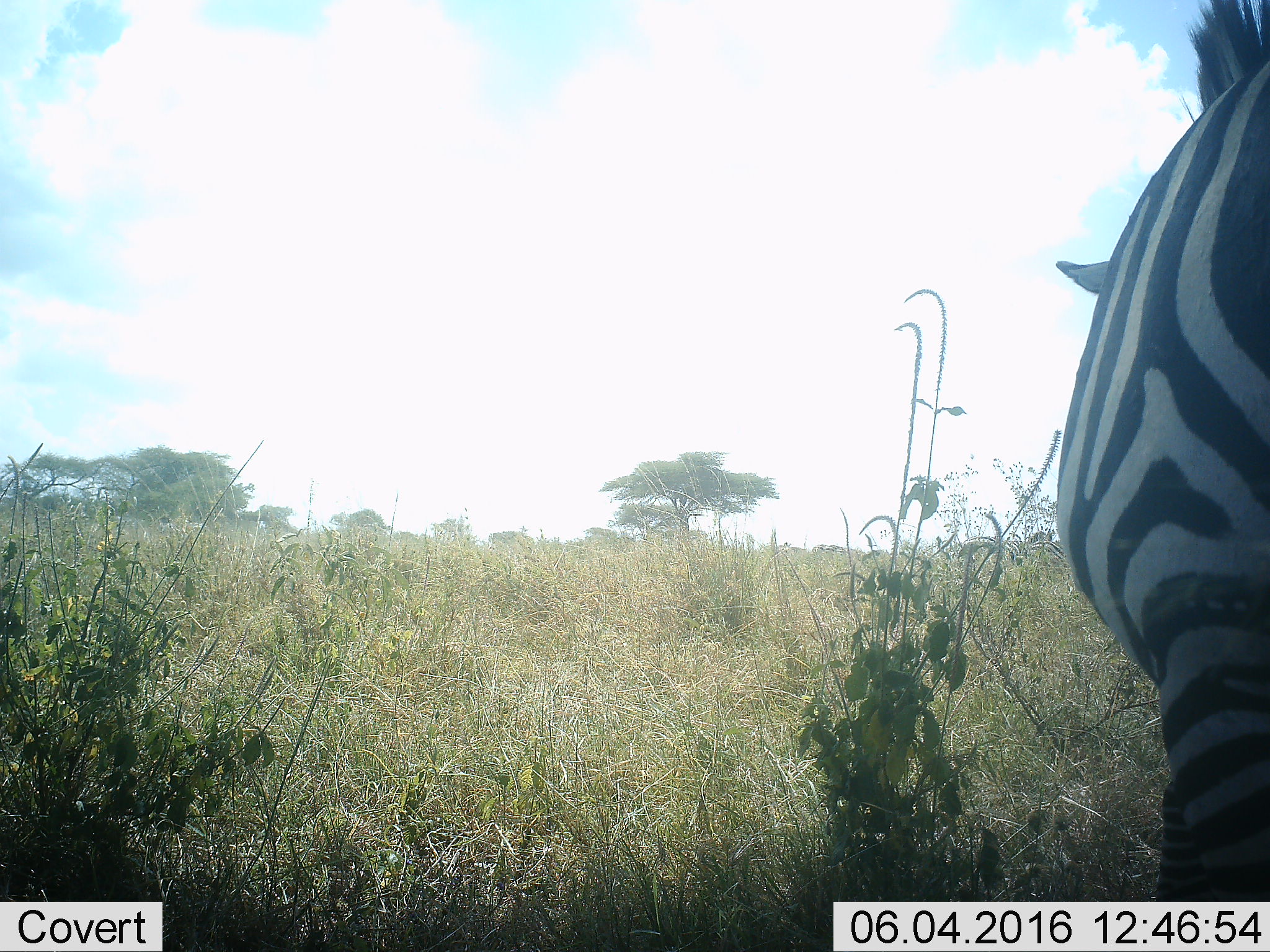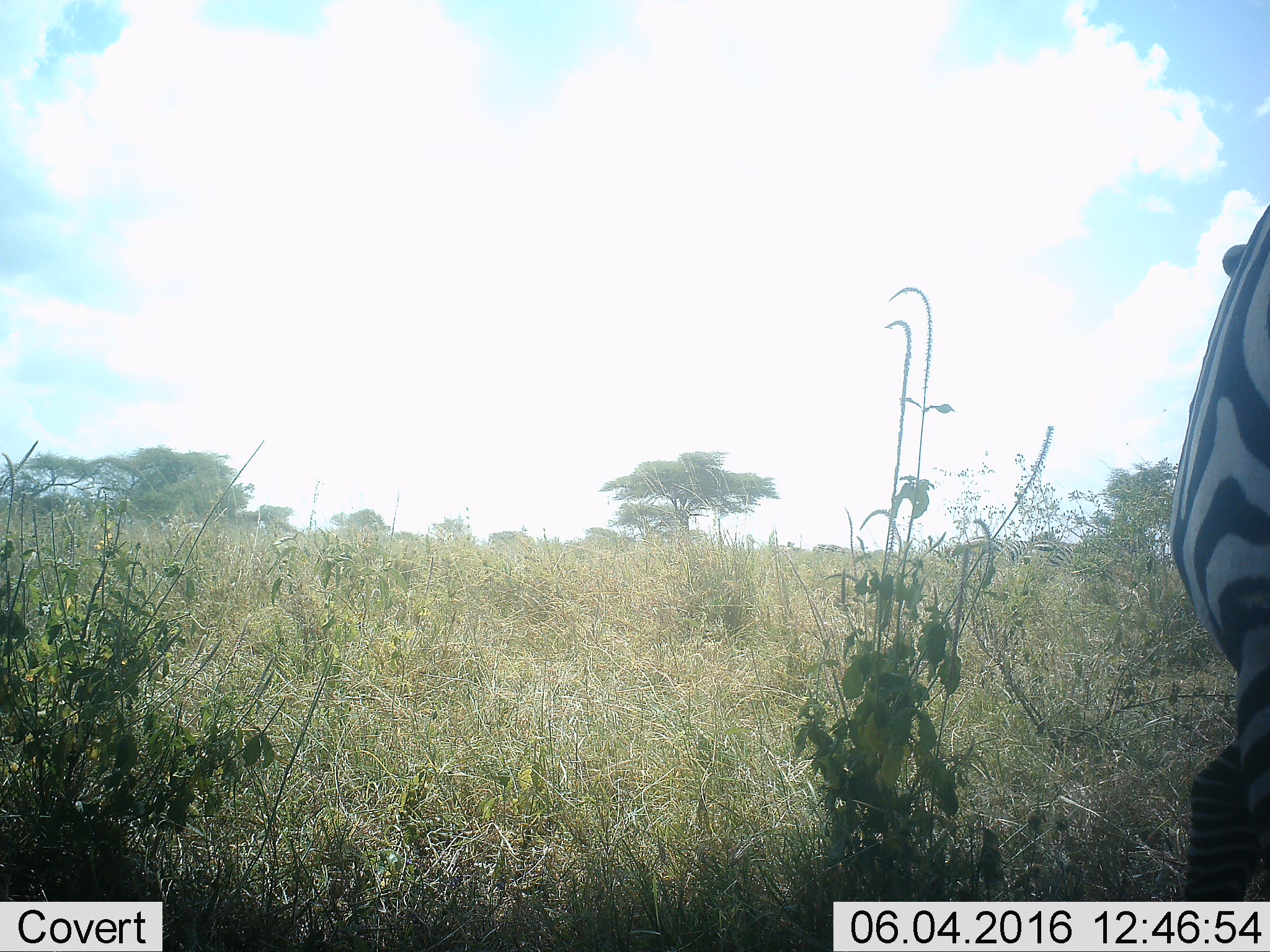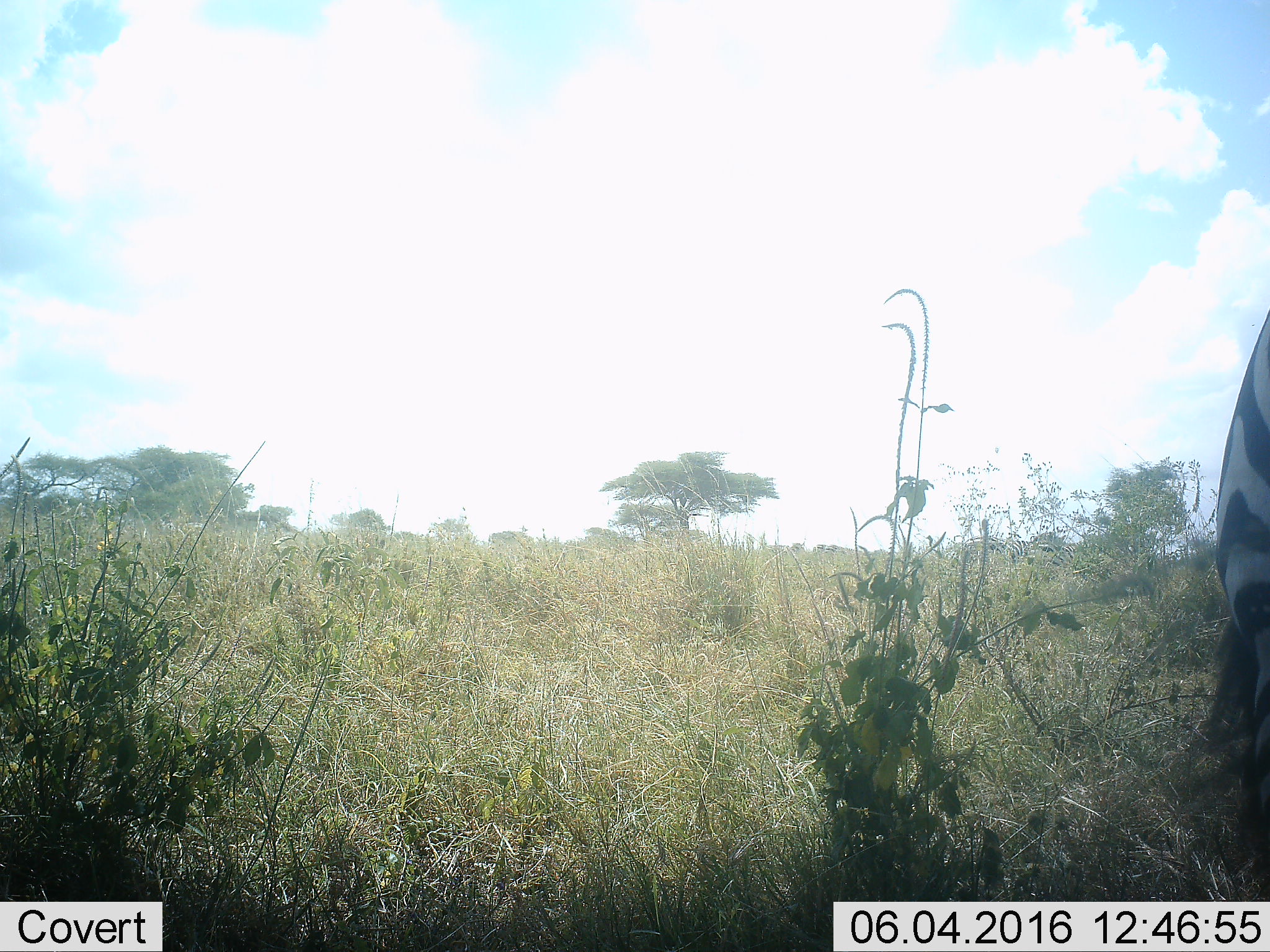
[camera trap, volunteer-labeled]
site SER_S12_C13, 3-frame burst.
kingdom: Animalia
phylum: Chordata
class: Mammalia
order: Perissodactyla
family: Equidae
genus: Equus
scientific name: Equus quagga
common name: plains zebra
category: zebraplains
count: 1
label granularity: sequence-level